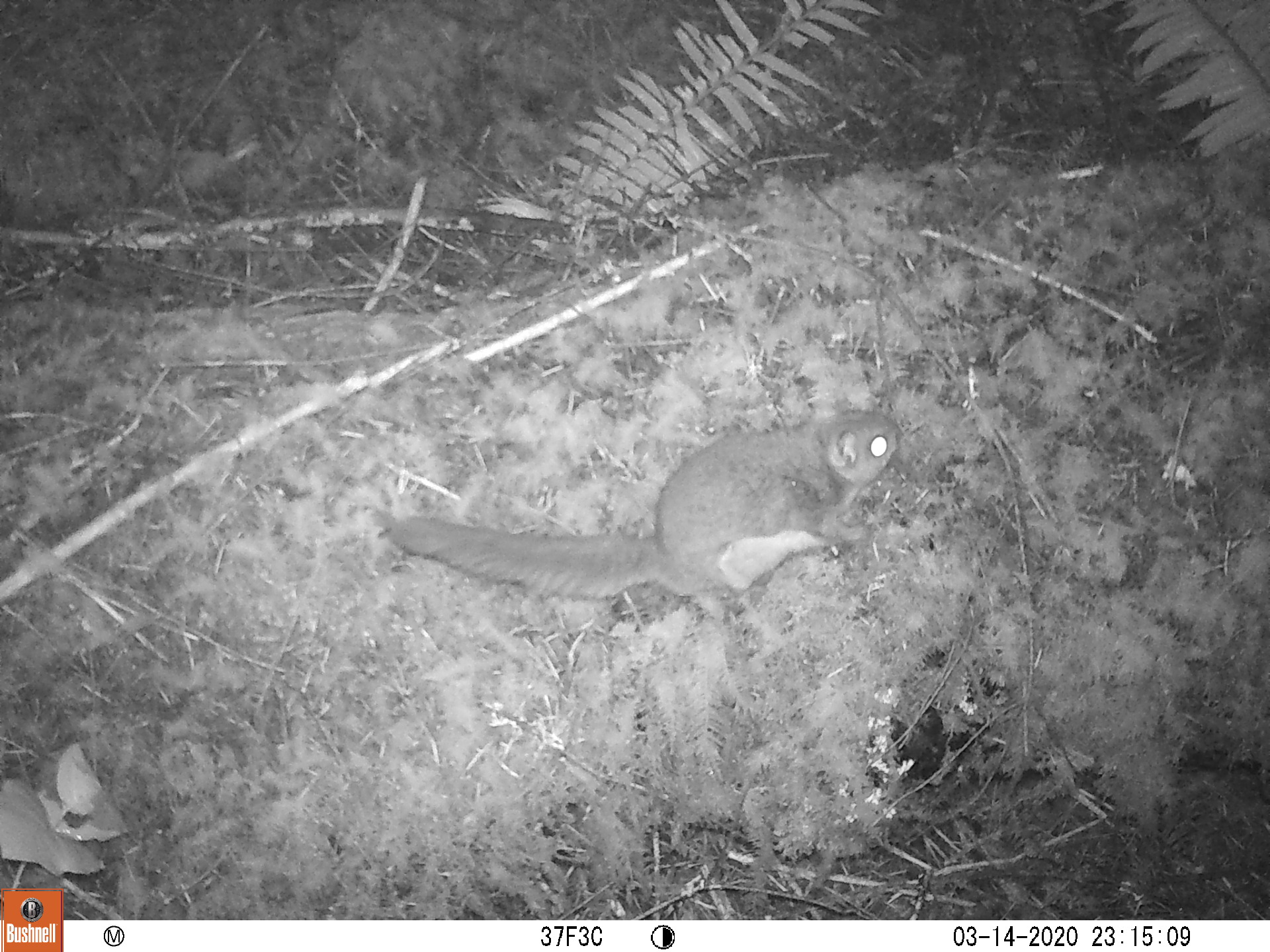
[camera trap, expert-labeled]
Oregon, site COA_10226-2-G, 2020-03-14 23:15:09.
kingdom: Animalia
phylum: Chordata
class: Mammalia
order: Rodentia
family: Sciuridae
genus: Glaucomys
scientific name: Glaucomys oregonensis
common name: humboldt's flying squirrel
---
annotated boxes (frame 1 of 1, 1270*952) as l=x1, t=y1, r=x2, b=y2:
humboldt's flying squirrel: l=373, t=401, r=909, b=614